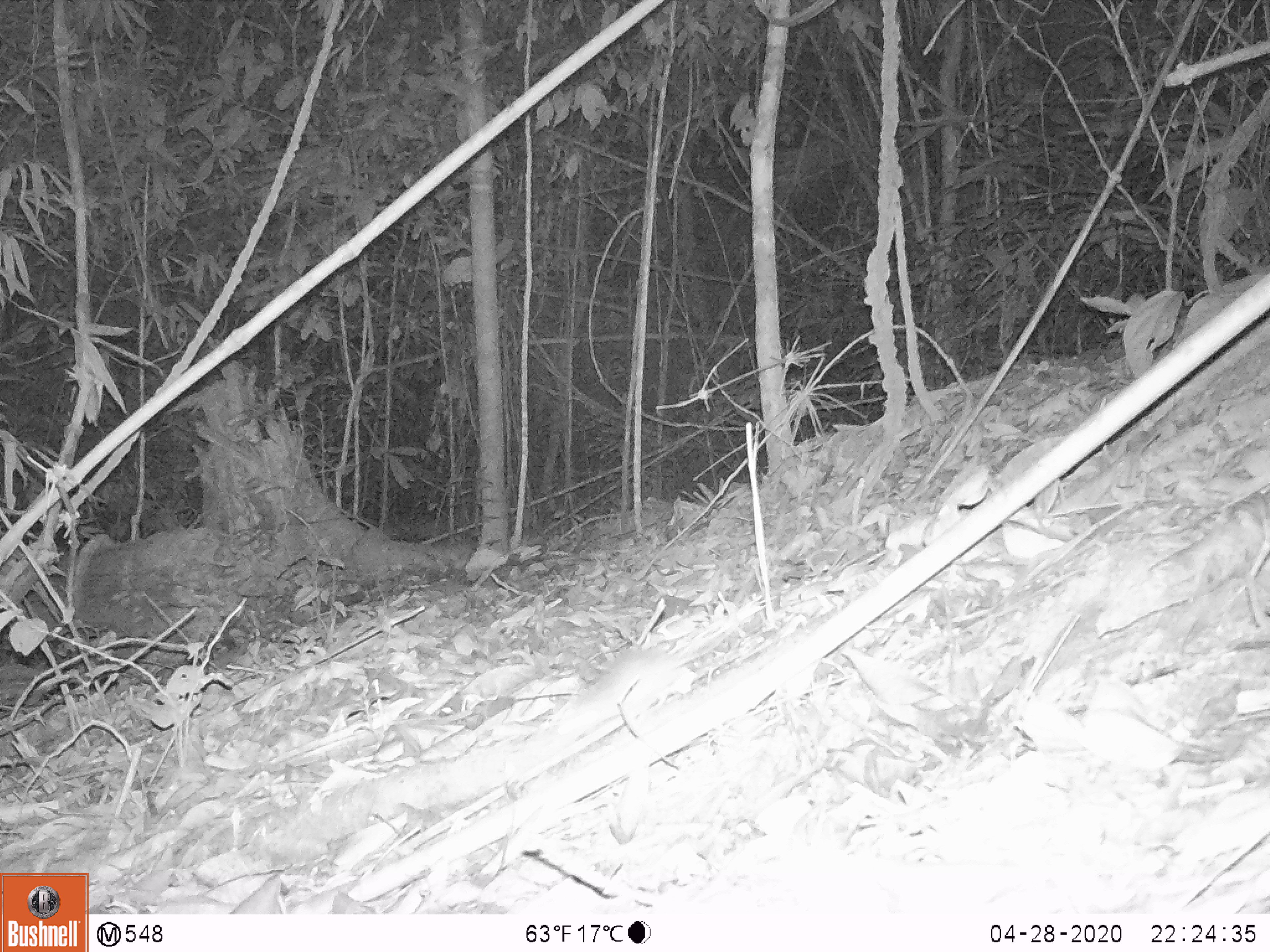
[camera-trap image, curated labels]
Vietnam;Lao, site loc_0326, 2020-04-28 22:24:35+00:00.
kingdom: Animalia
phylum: Chordata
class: Mammalia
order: Rodentia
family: Muridae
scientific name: Muridae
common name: old-world mice and rats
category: unidentified murid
Unidentified murid (old-world mice and rats) (Muridae). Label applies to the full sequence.